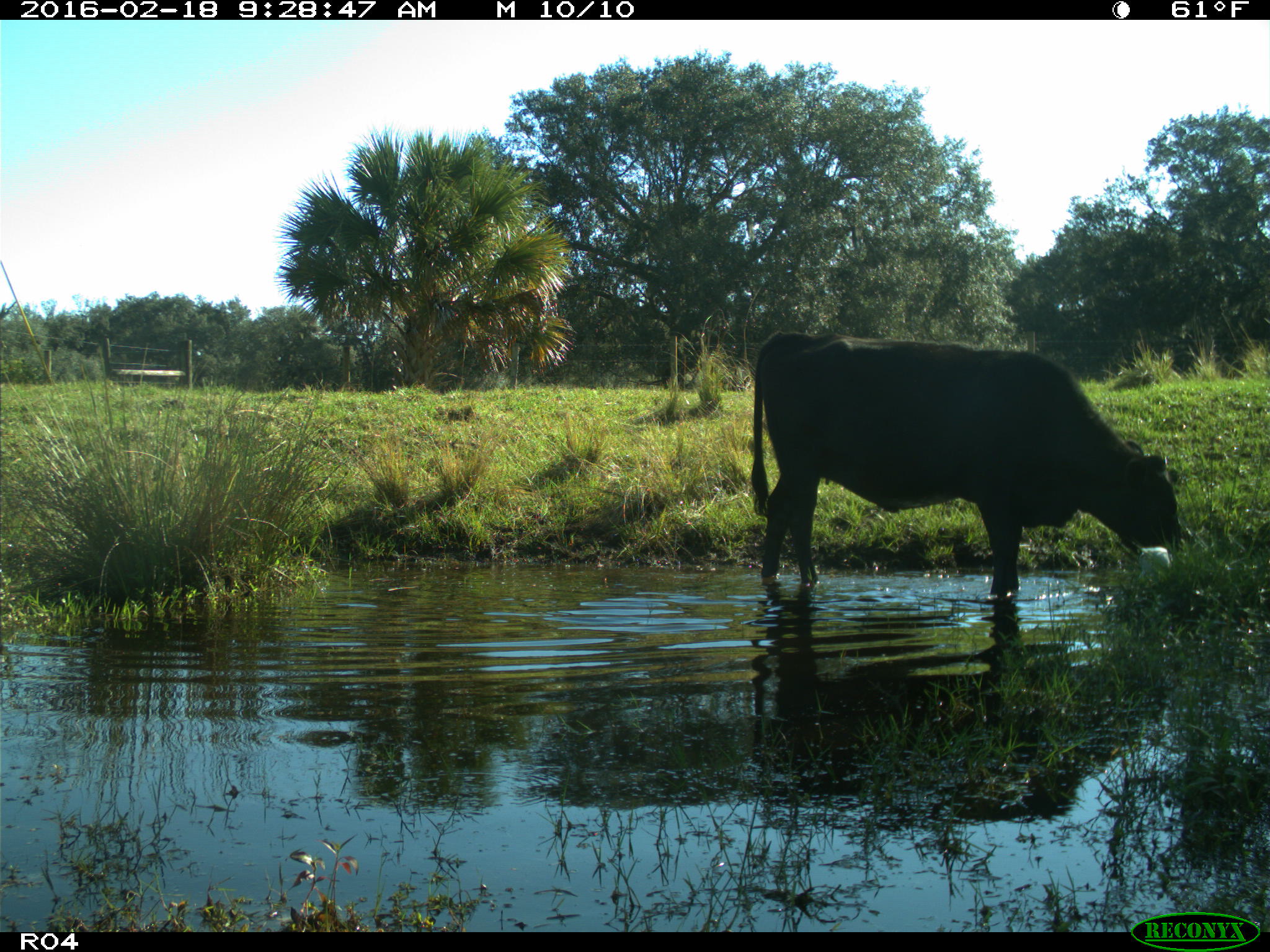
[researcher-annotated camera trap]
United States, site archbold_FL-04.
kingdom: Animalia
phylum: Chordata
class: Mammalia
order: Artiodactyla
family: Bovidae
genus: Bos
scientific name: Bos taurus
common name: domestic cow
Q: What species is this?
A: Bos taurus (domestic cow).